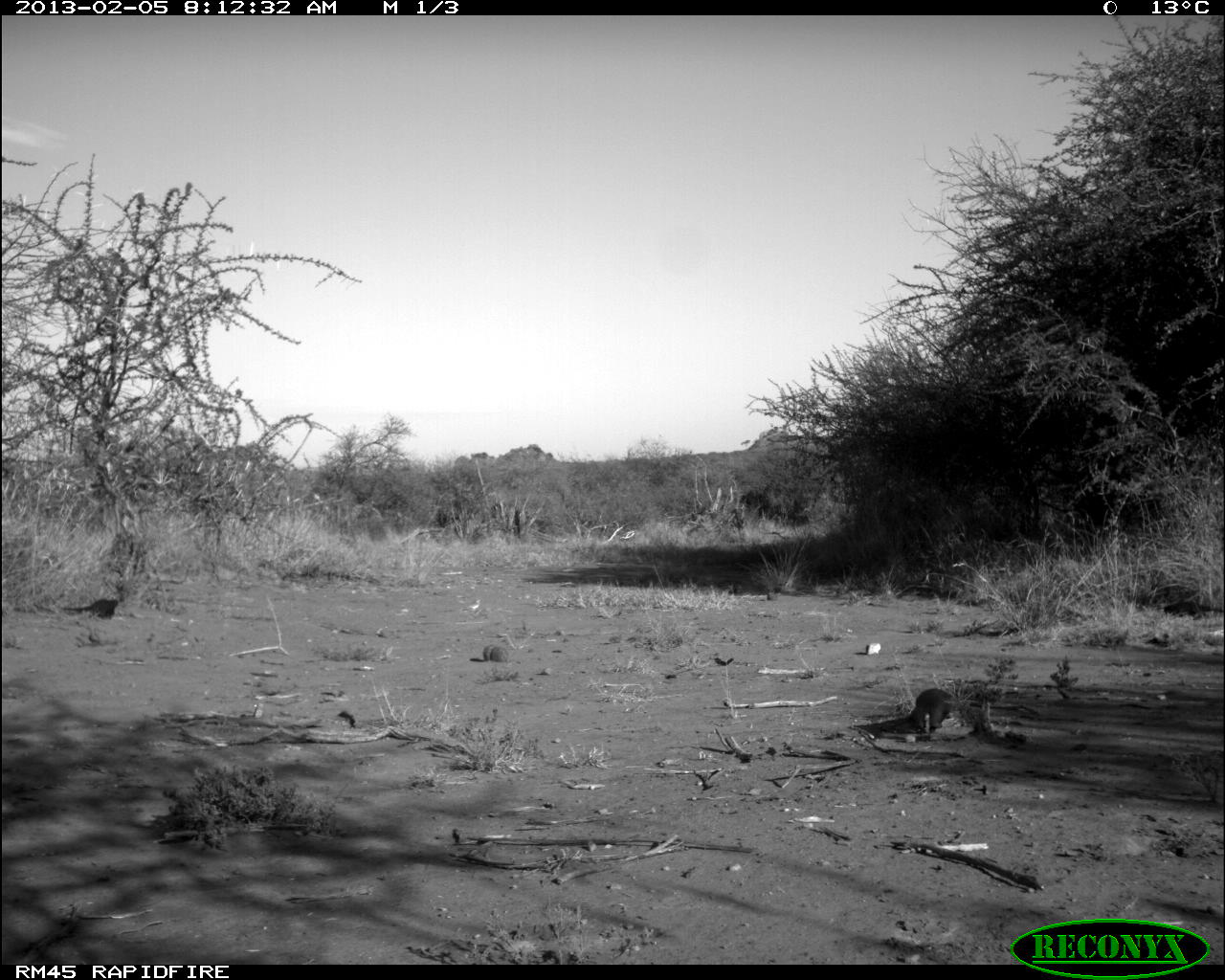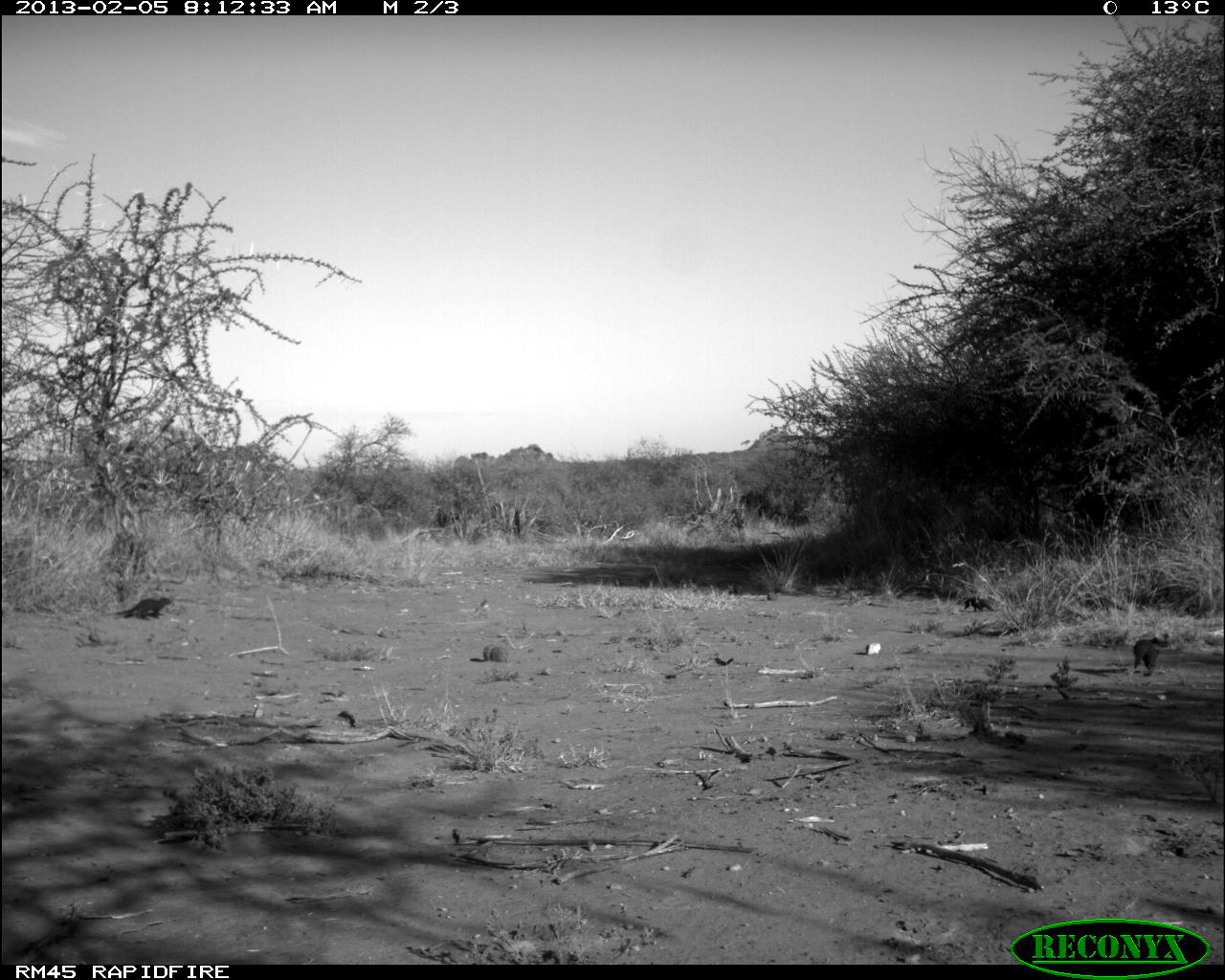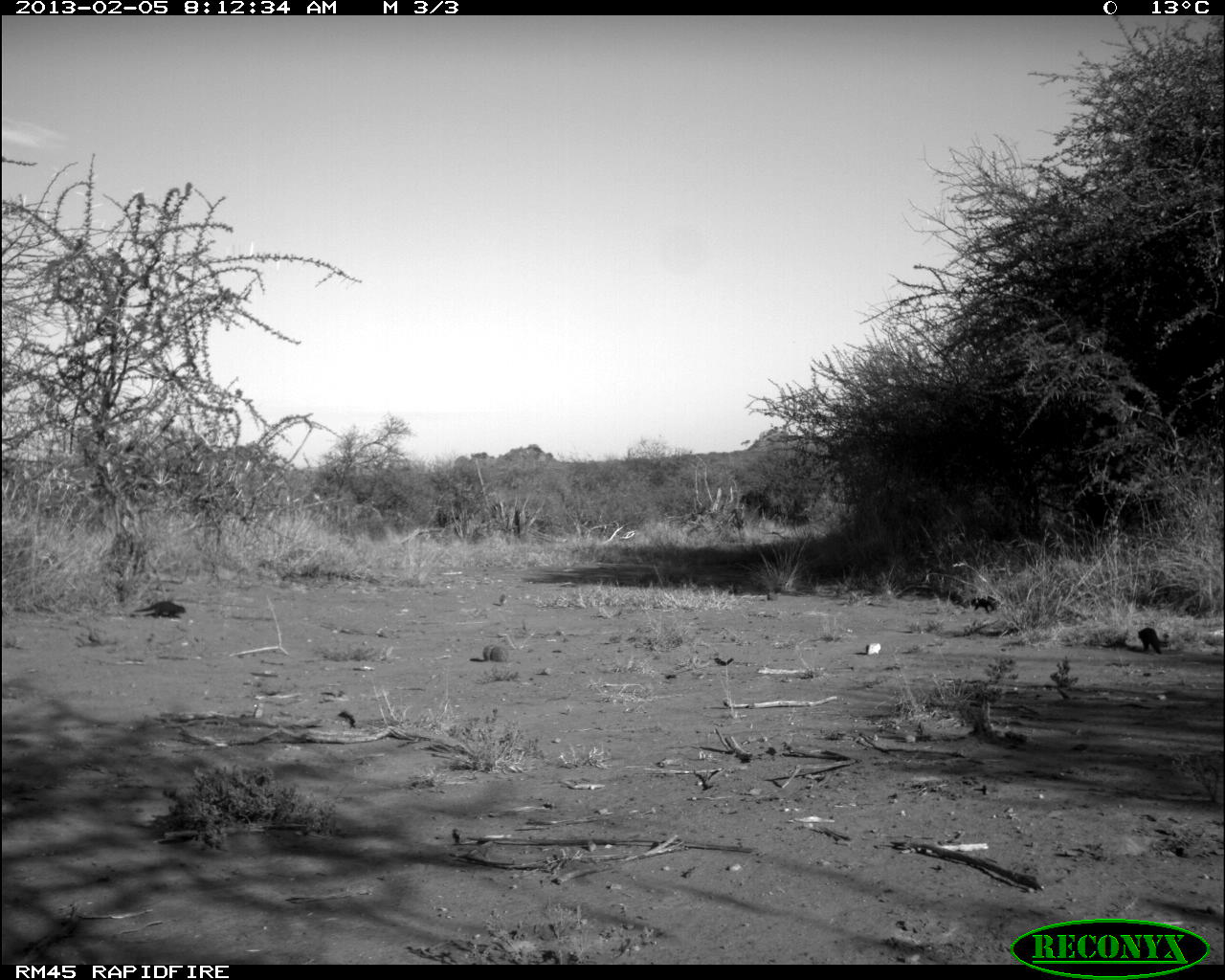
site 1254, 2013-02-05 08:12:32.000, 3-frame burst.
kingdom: Animalia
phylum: Chordata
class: Mammalia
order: Carnivora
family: Herpestidae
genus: Helogale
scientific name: Helogale parvula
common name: common dwarf mongoose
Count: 3.